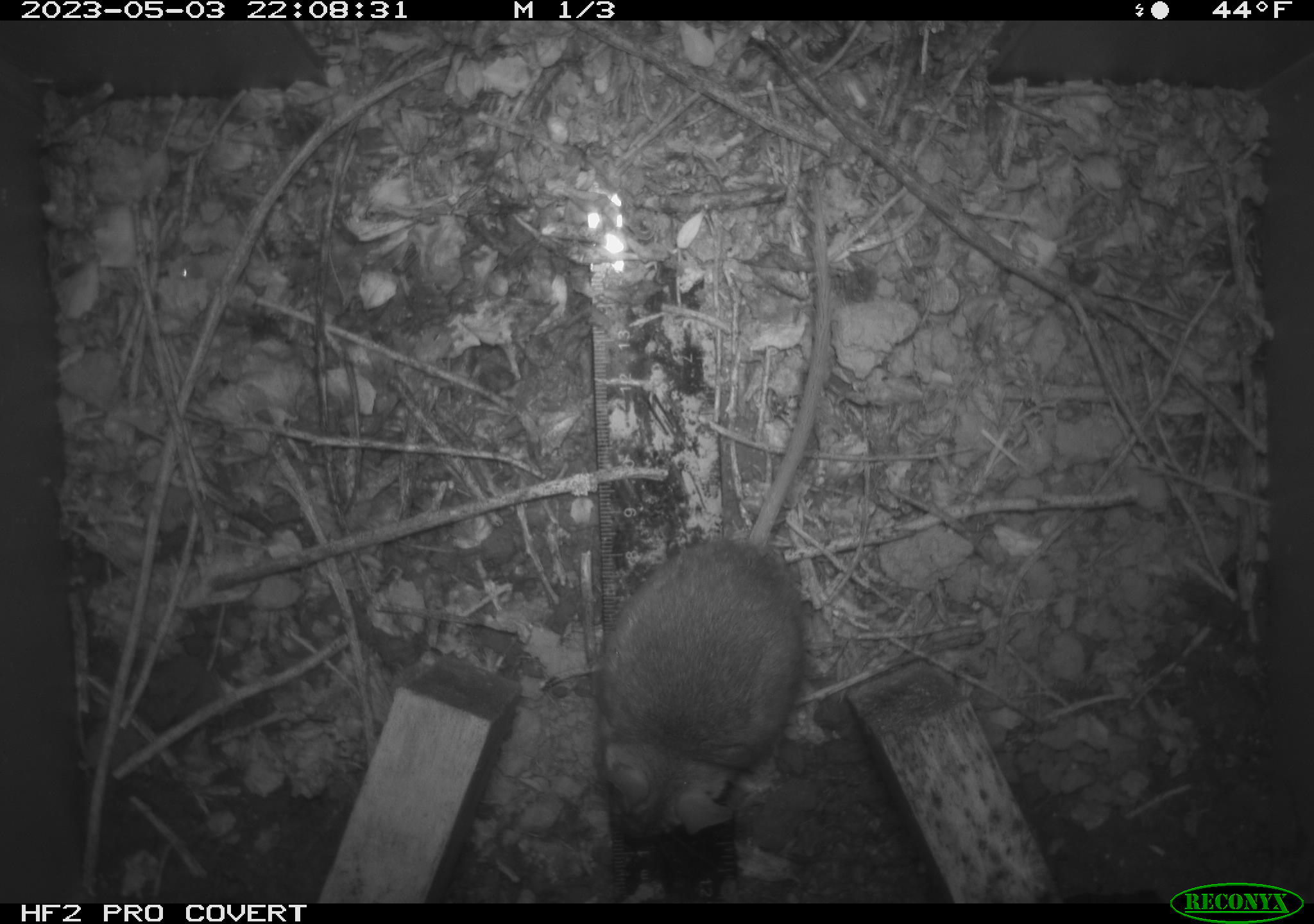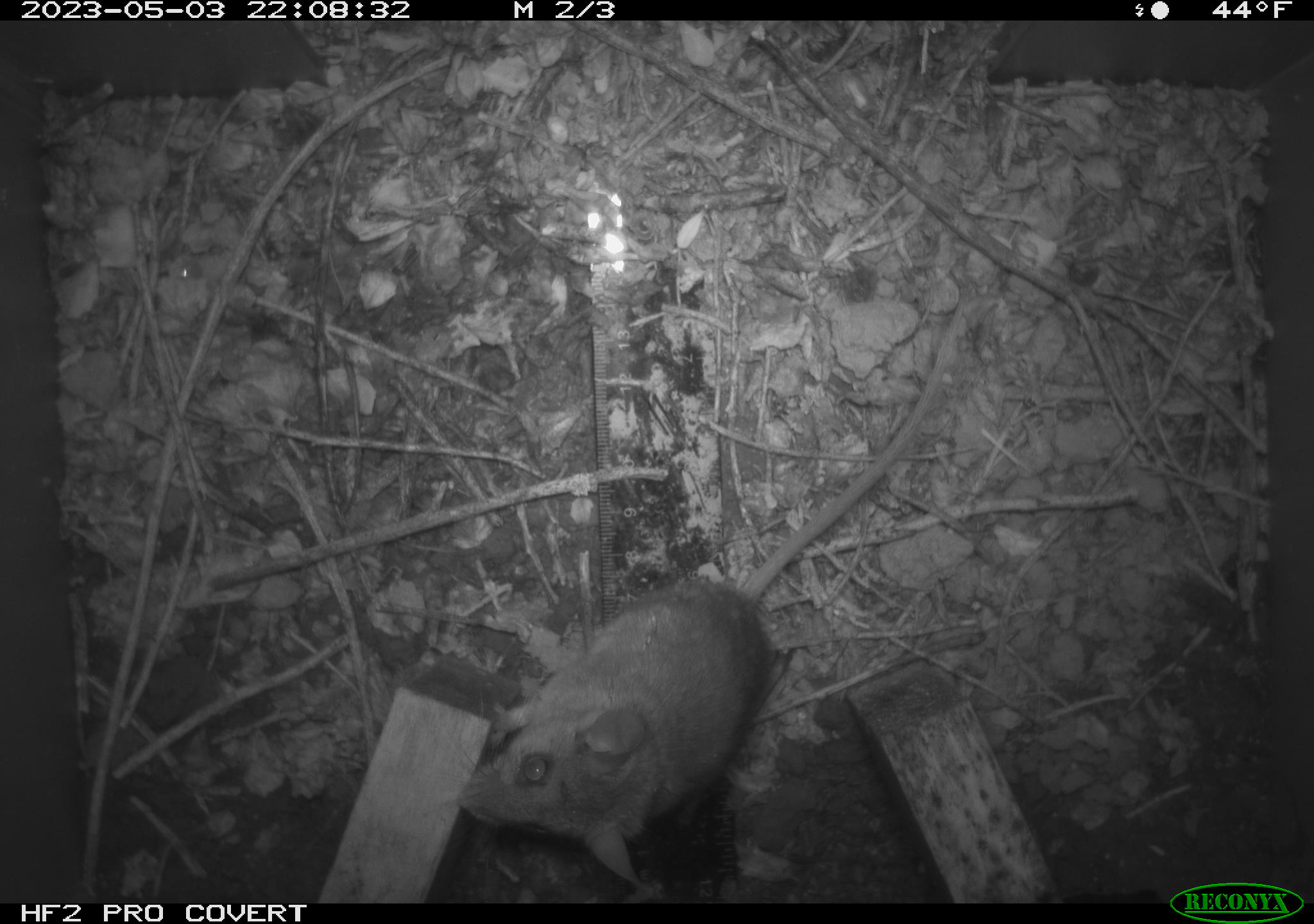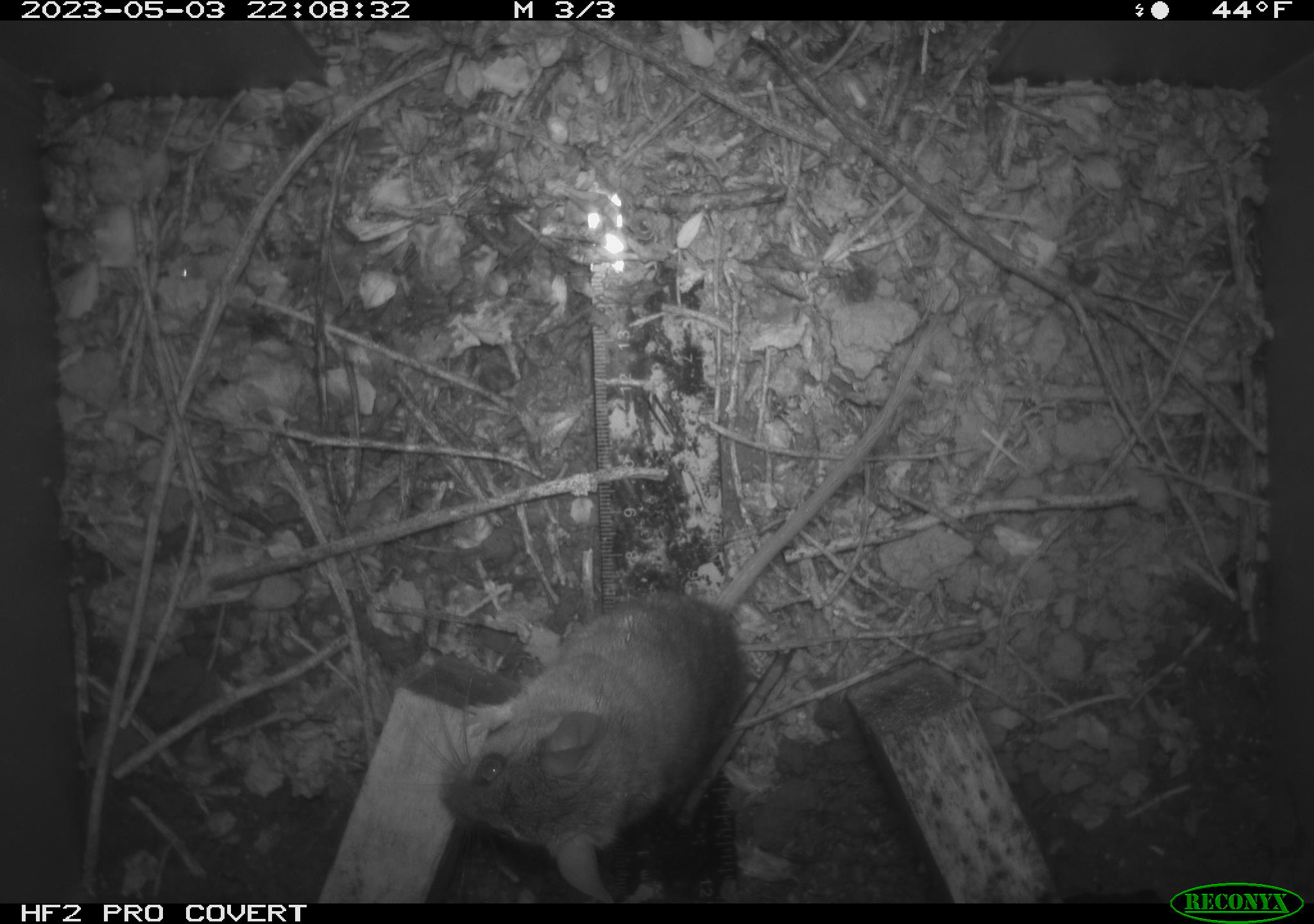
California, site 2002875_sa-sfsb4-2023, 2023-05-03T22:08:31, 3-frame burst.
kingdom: Animalia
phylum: Chordata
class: Mammalia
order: Rodentia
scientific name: Rodentia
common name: mouse species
Mouse species (Rodentia).